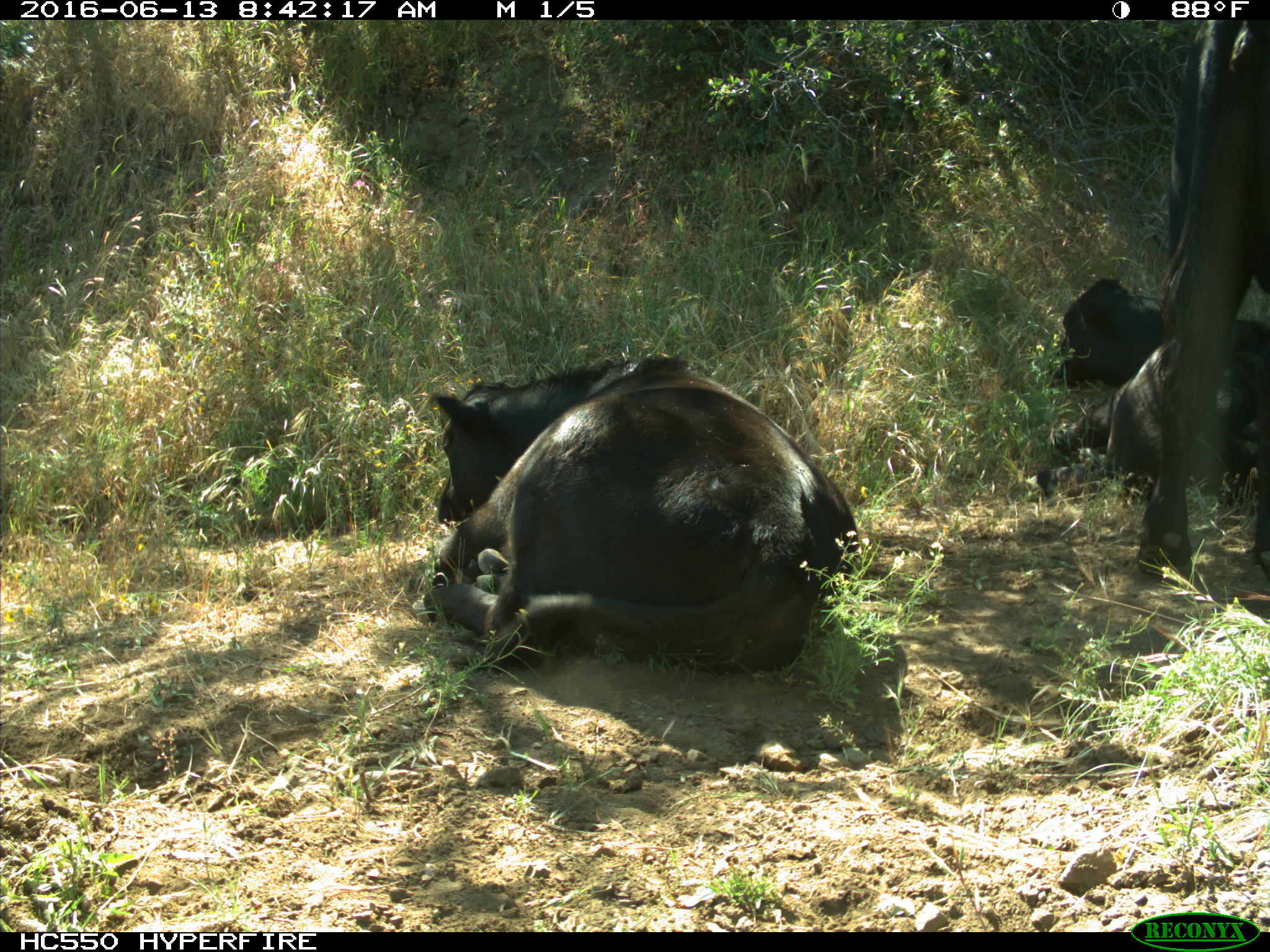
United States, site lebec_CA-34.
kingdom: Animalia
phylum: Chordata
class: Mammalia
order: Artiodactyla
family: Bovidae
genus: Bos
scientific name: Bos taurus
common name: domestic cow